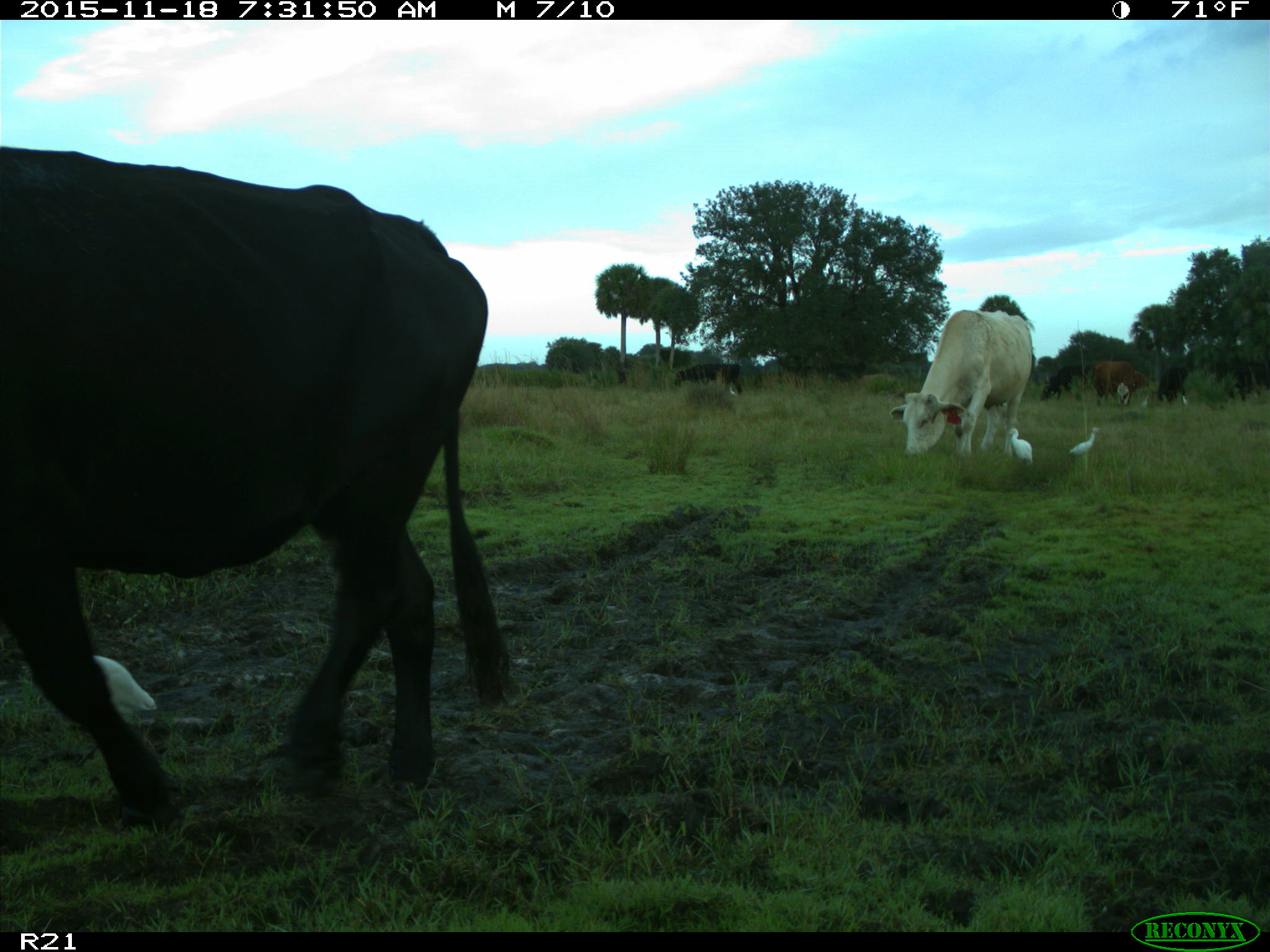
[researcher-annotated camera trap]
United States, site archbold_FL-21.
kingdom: Animalia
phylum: Chordata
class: Mammalia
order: Artiodactyla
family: Bovidae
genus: Bos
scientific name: Bos taurus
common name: domestic cow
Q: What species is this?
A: Bos taurus (domestic cow).